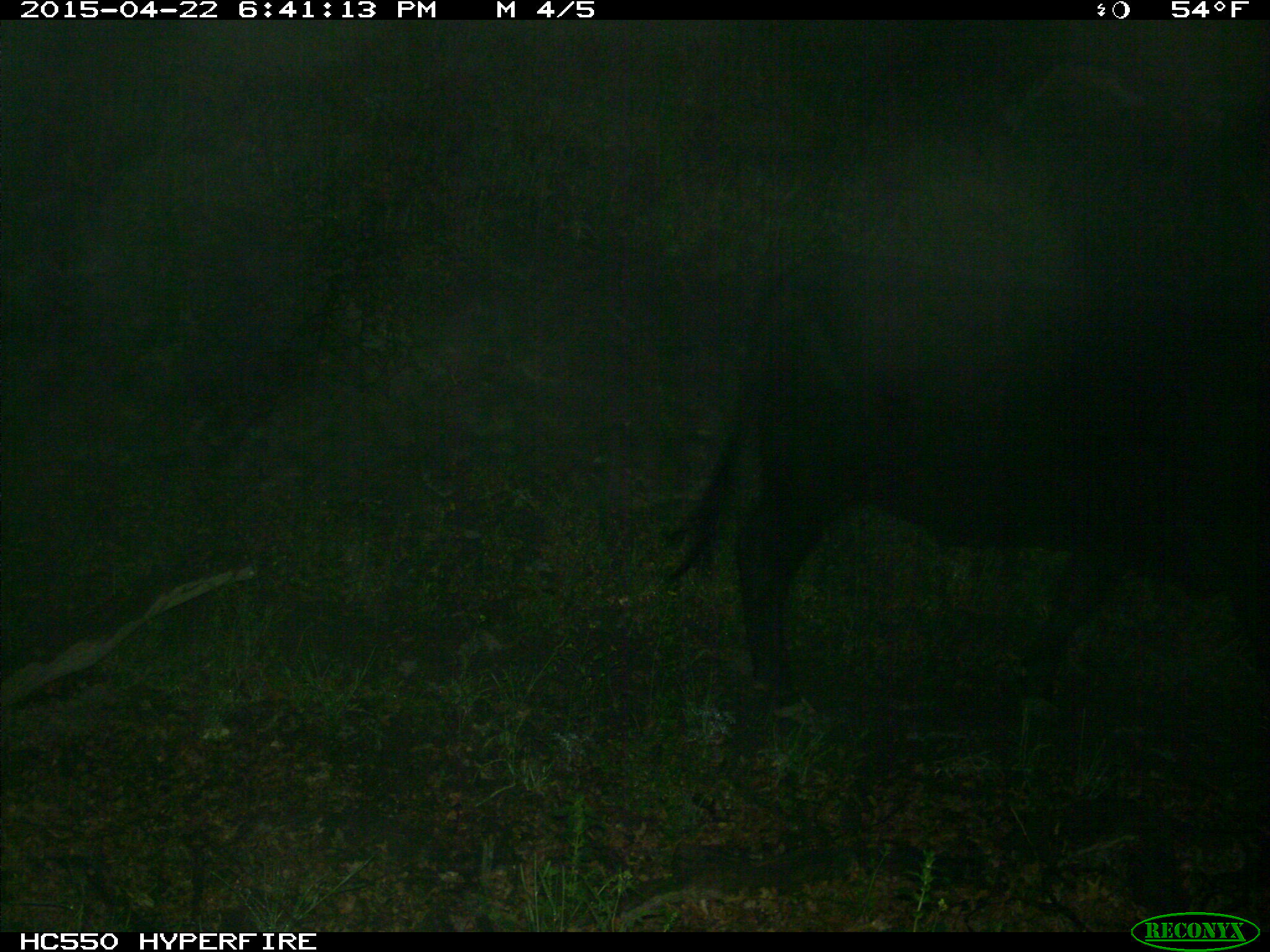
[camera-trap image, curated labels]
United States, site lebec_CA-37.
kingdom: Animalia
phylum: Chordata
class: Mammalia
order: Artiodactyla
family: Bovidae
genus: Bos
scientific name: Bos taurus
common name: domestic cow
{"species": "Bos taurus (domestic cow)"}